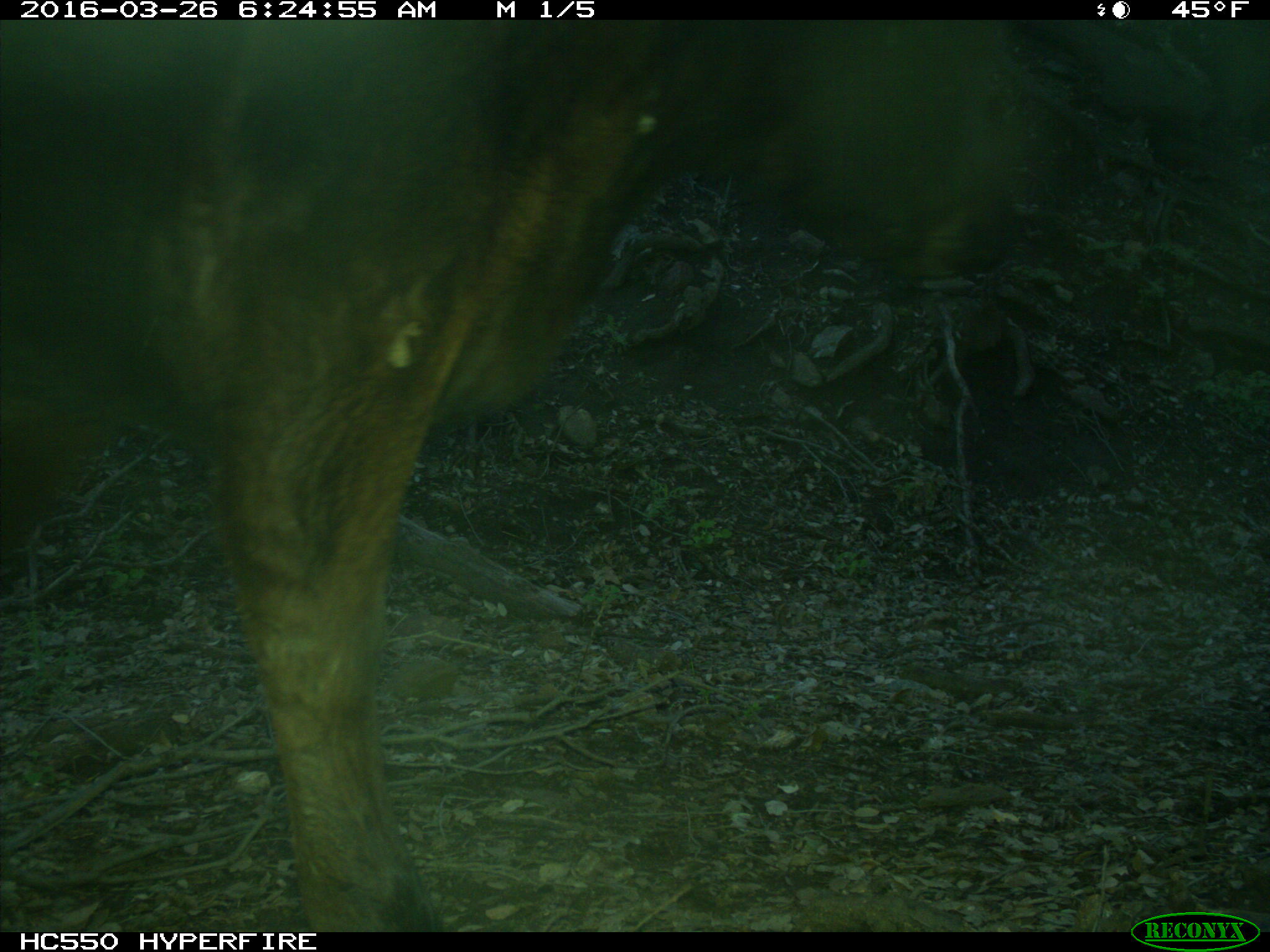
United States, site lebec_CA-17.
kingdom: Animalia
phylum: Chordata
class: Mammalia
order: Artiodactyla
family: Bovidae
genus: Bos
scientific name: Bos taurus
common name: domestic cow